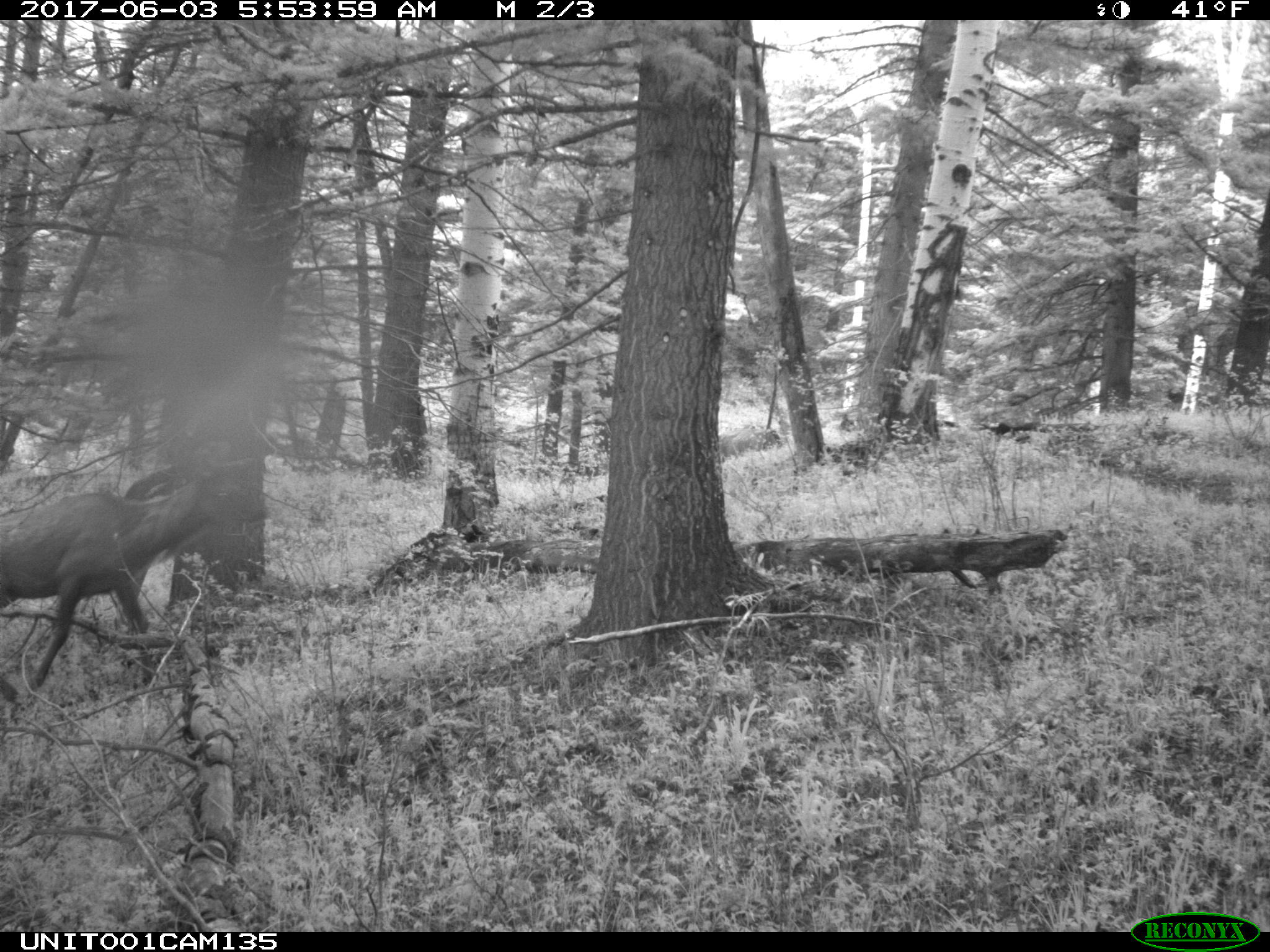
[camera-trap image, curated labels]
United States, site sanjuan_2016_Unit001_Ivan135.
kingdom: Animalia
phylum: Chordata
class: Mammalia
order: Artiodactyla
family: Cervidae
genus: Cervus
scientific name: Cervus elaphus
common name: red deer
Cervus elaphus (red deer).